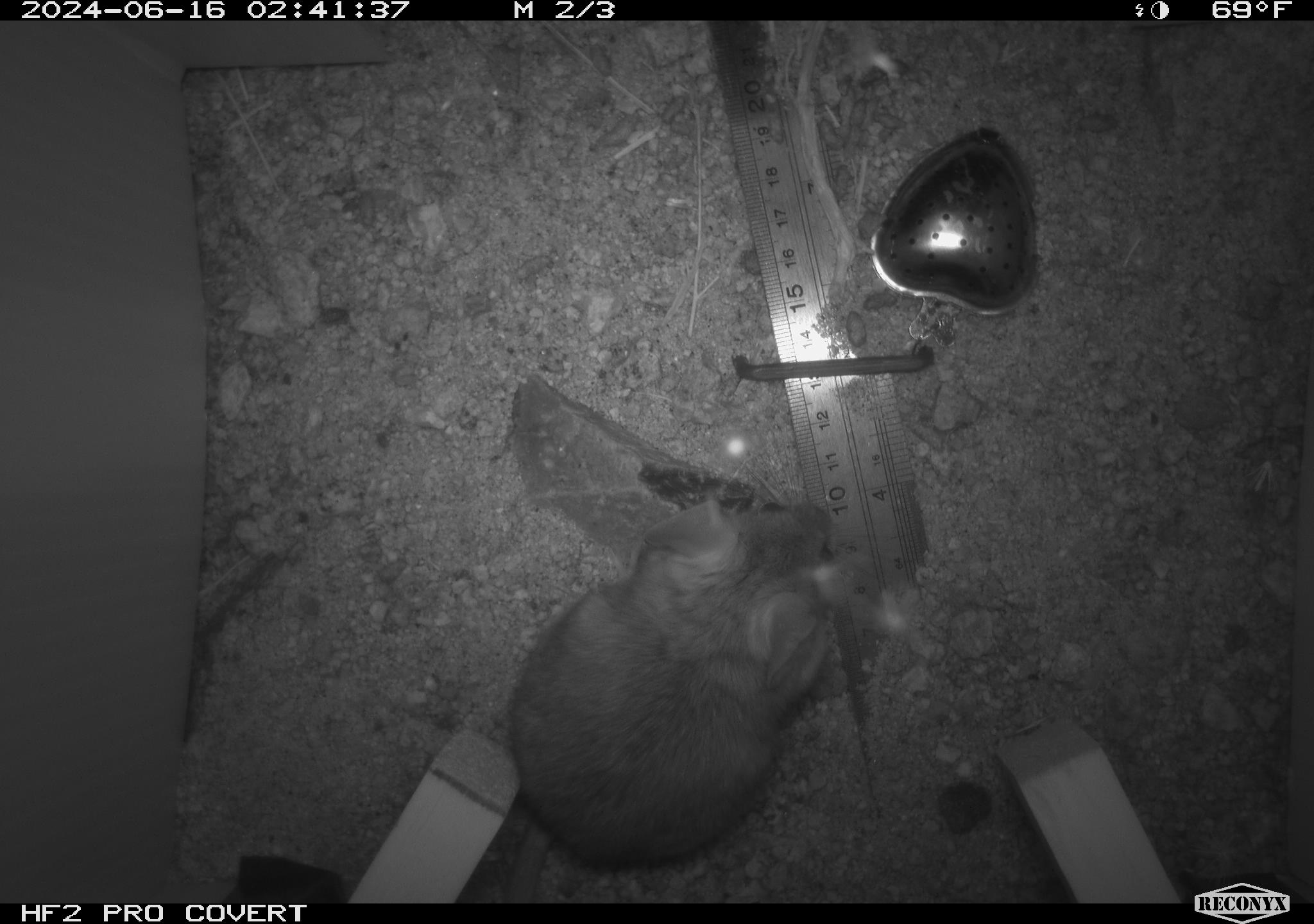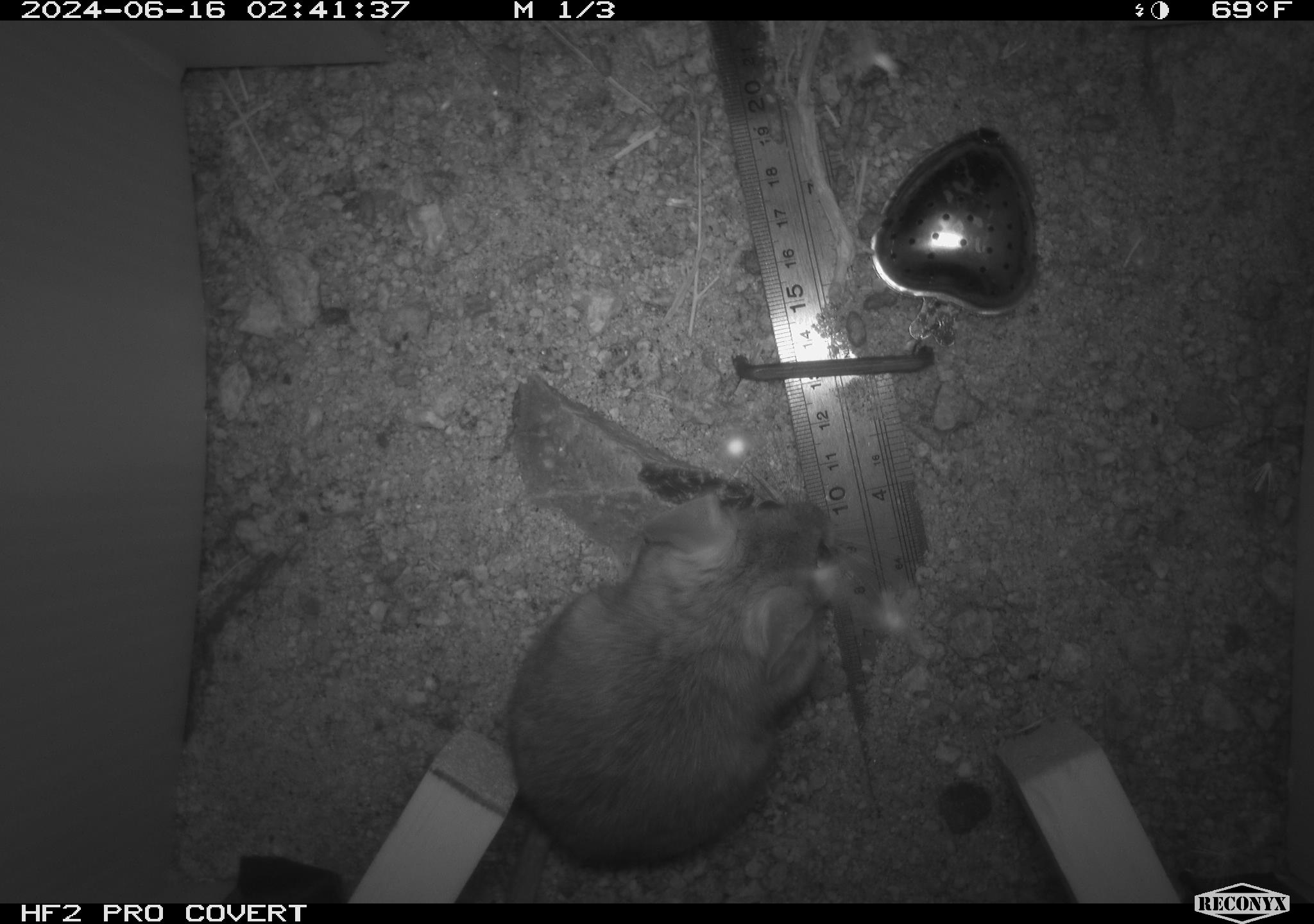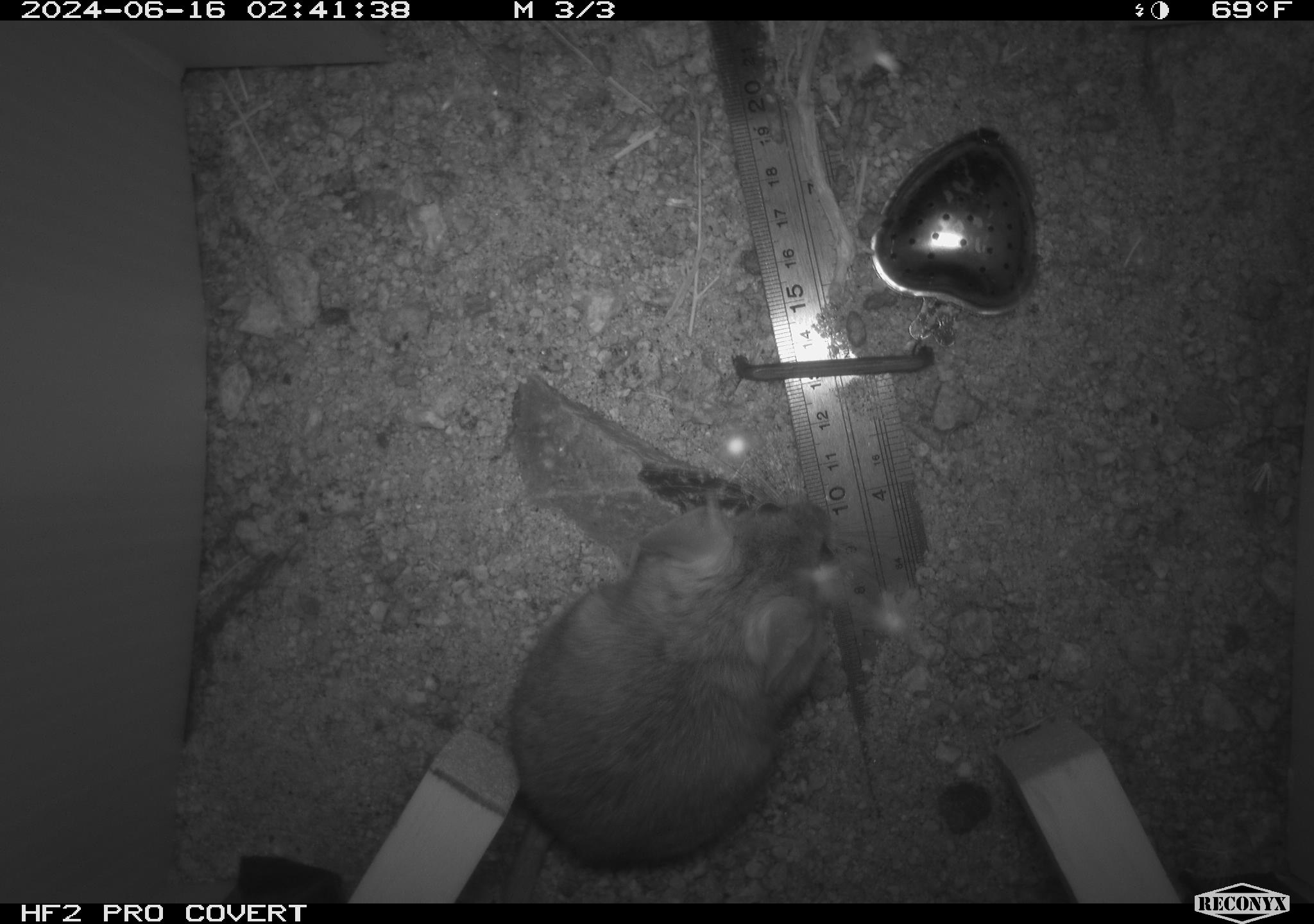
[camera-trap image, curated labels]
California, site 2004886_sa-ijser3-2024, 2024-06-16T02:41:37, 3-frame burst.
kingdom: Animalia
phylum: Chordata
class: Mammalia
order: Rodentia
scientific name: Rodentia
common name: woodrat or rat or mouse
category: woodrat or rat or mouse species